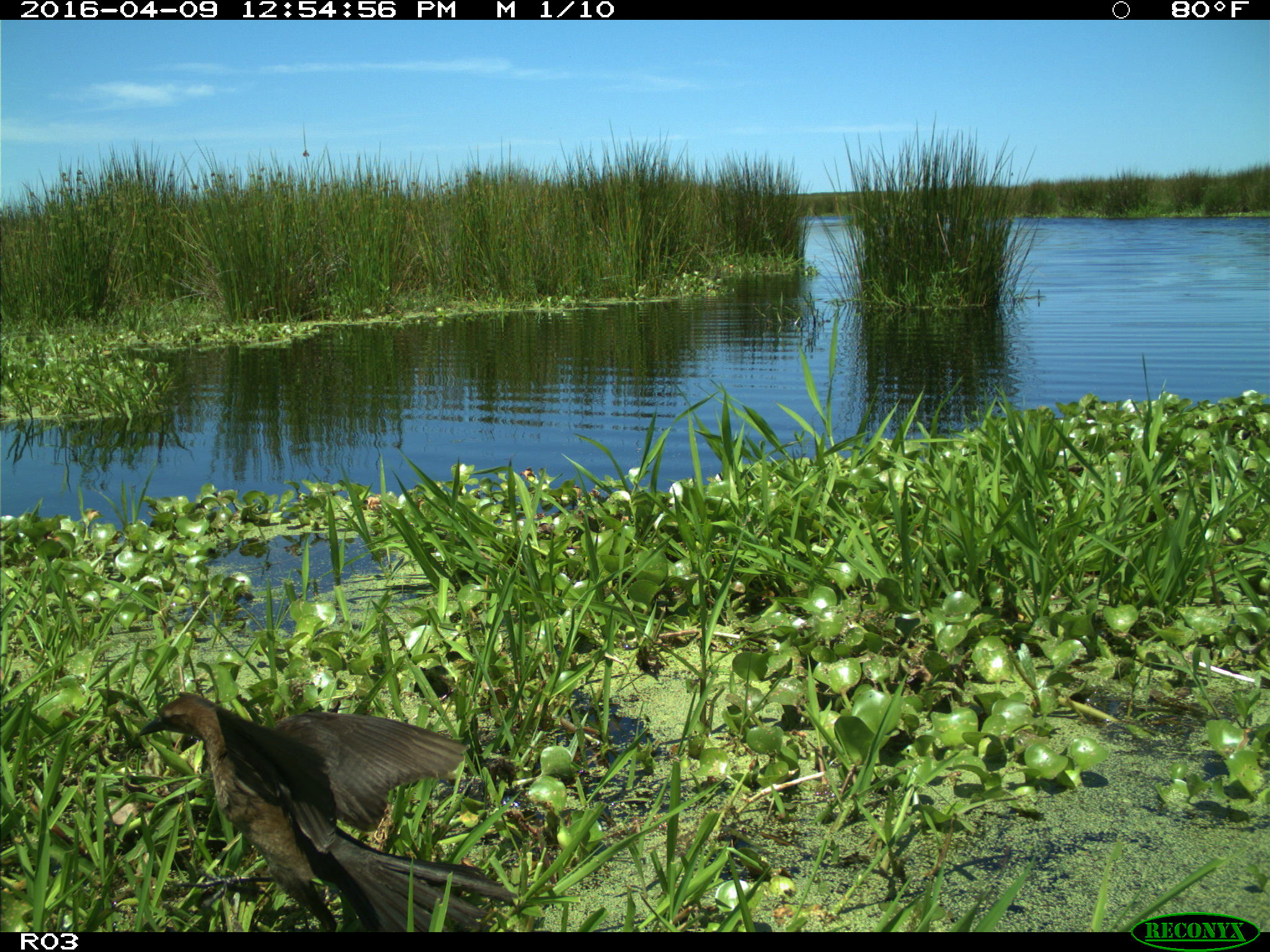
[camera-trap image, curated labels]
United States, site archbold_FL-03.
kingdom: Animalia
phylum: Chordata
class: Aves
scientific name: Aves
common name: birds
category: unidentified bird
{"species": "unidentified bird (birds) (Aves)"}